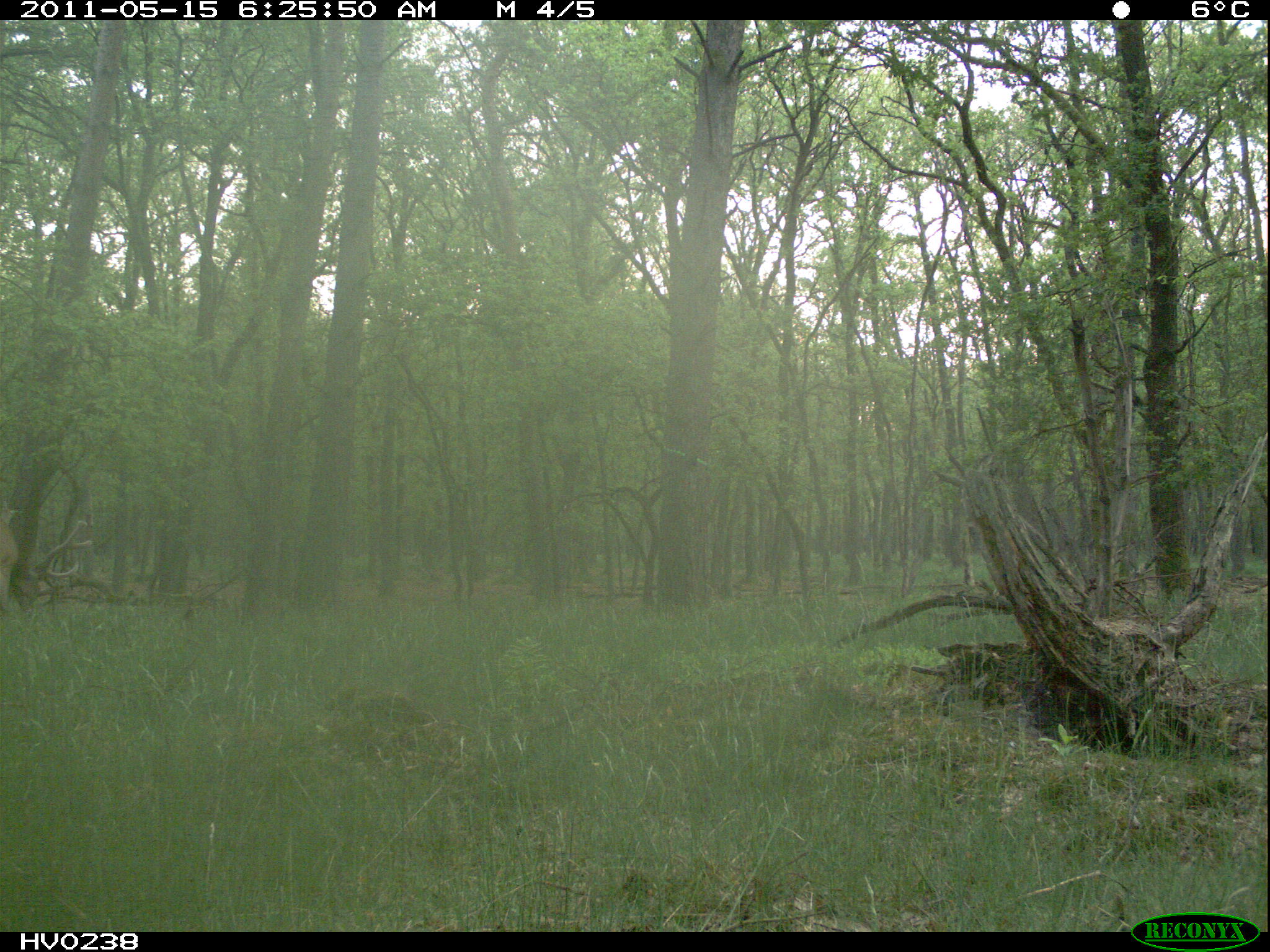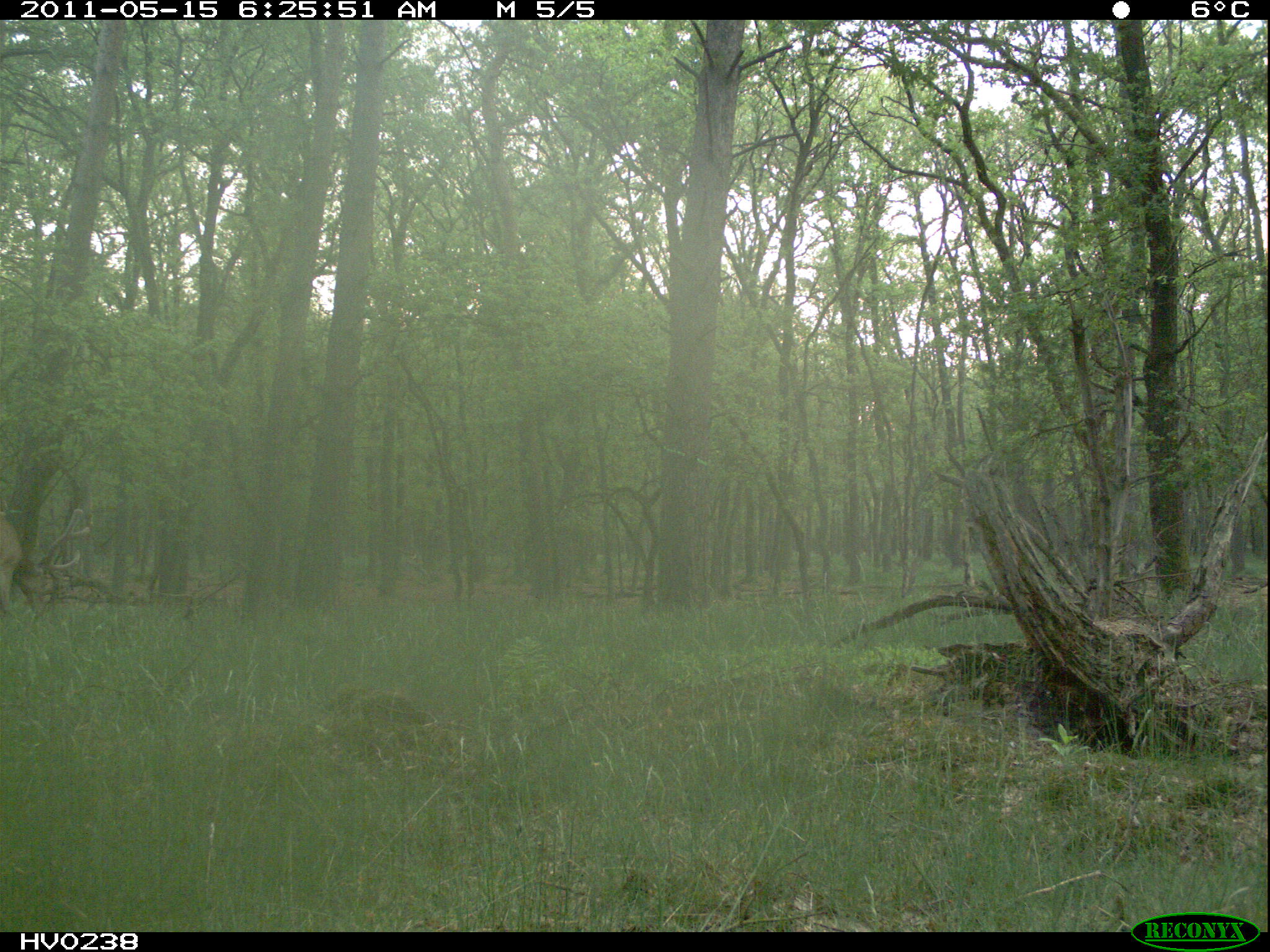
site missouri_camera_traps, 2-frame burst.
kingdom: Animalia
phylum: Chordata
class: Mammalia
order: Artiodactyla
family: Cervidae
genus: Cervus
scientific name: Cervus elaphus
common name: red deer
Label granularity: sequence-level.